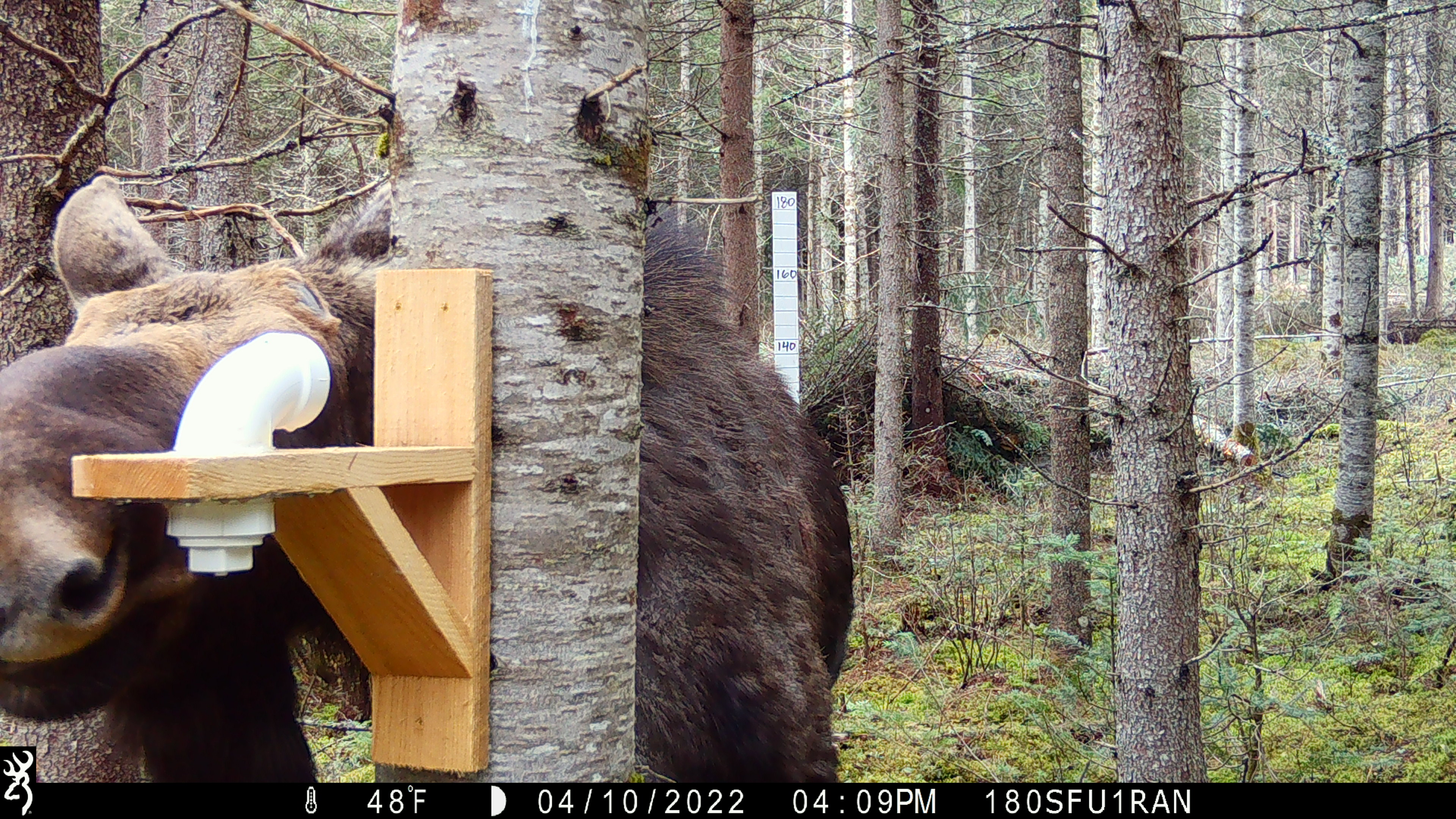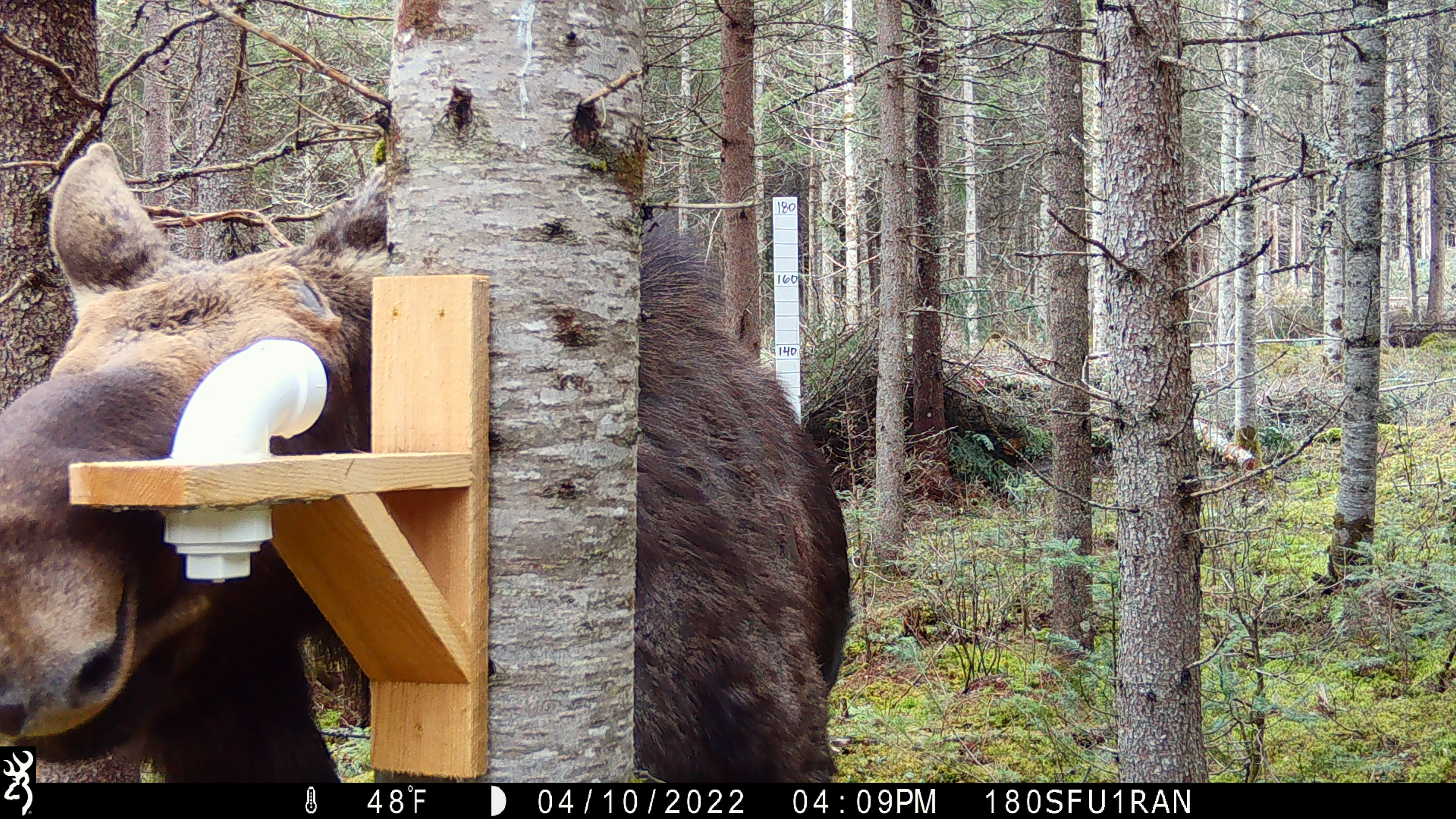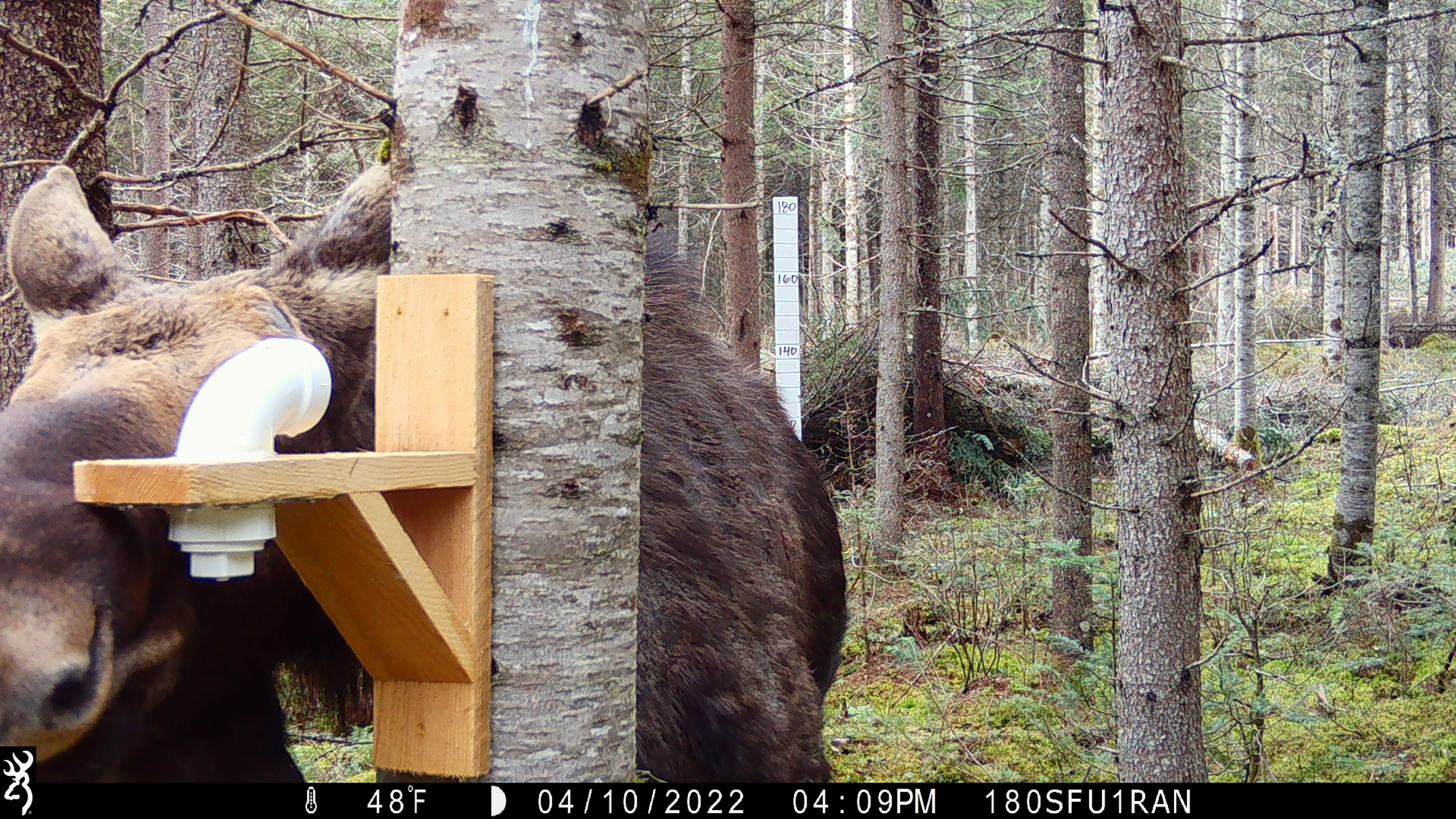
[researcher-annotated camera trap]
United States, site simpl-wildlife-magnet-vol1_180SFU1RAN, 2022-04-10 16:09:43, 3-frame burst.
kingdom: Animalia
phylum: Chordata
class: Mammalia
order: Artiodactyla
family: Cervidae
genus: Alces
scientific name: Alces alces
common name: moose